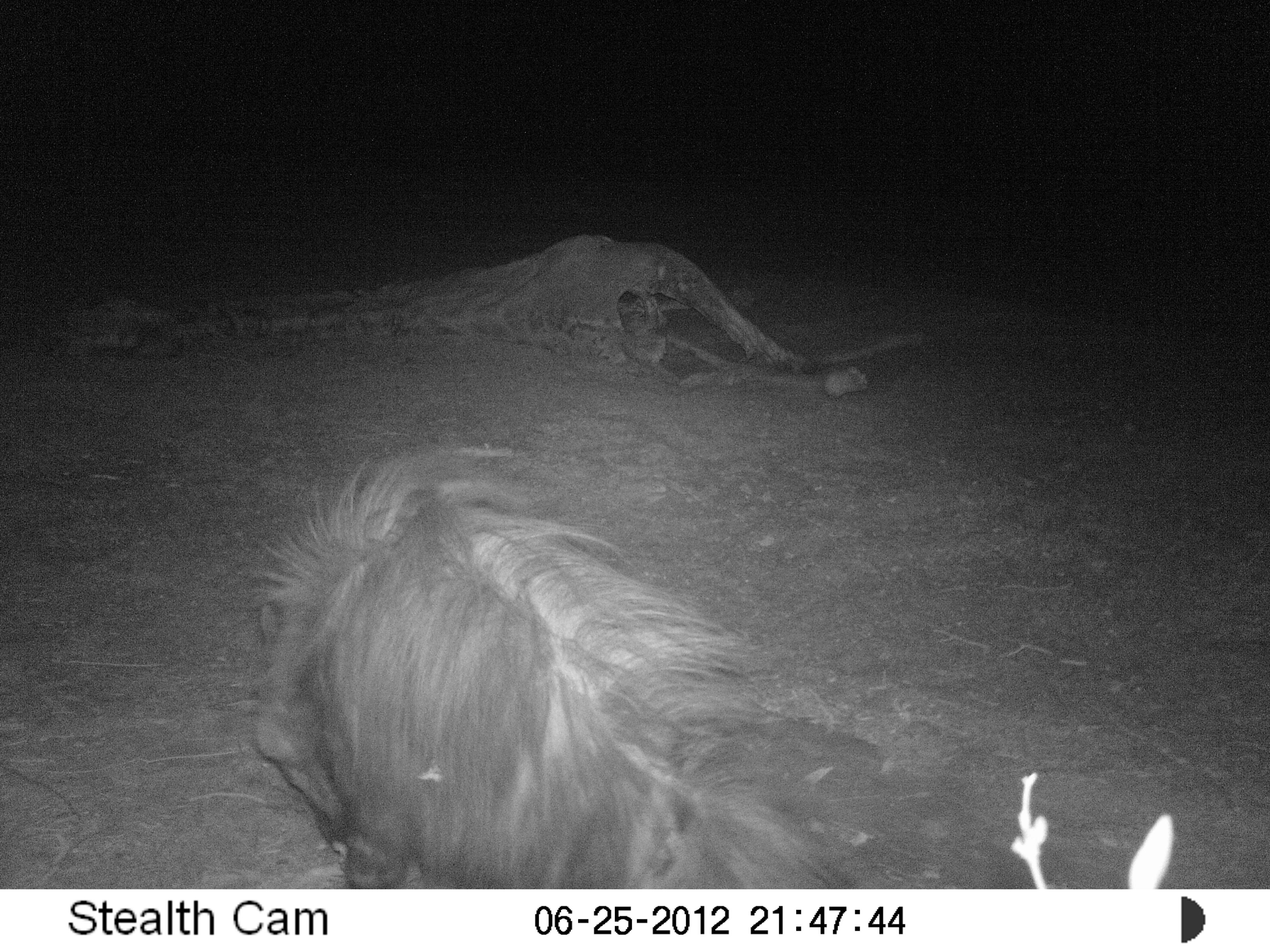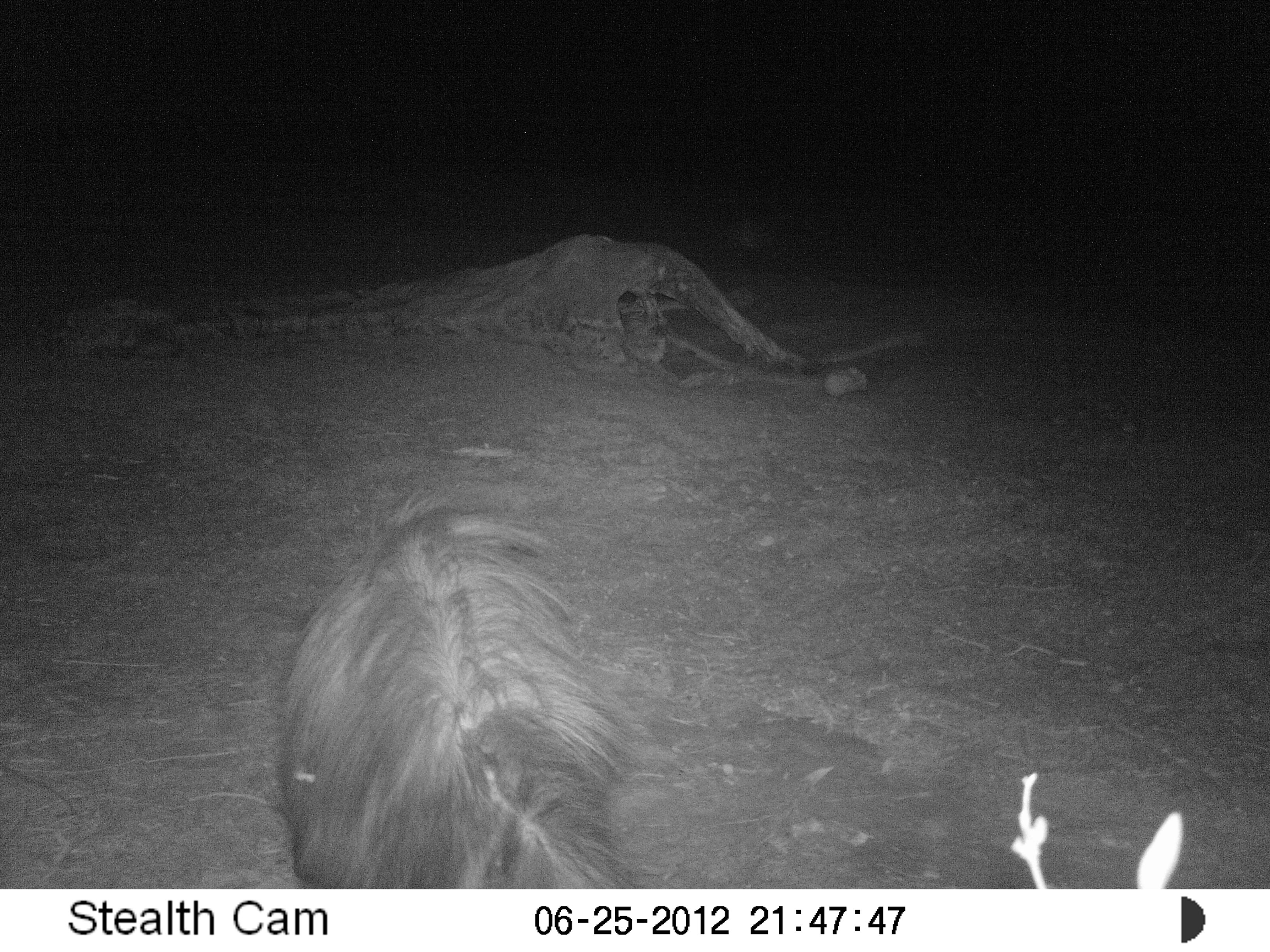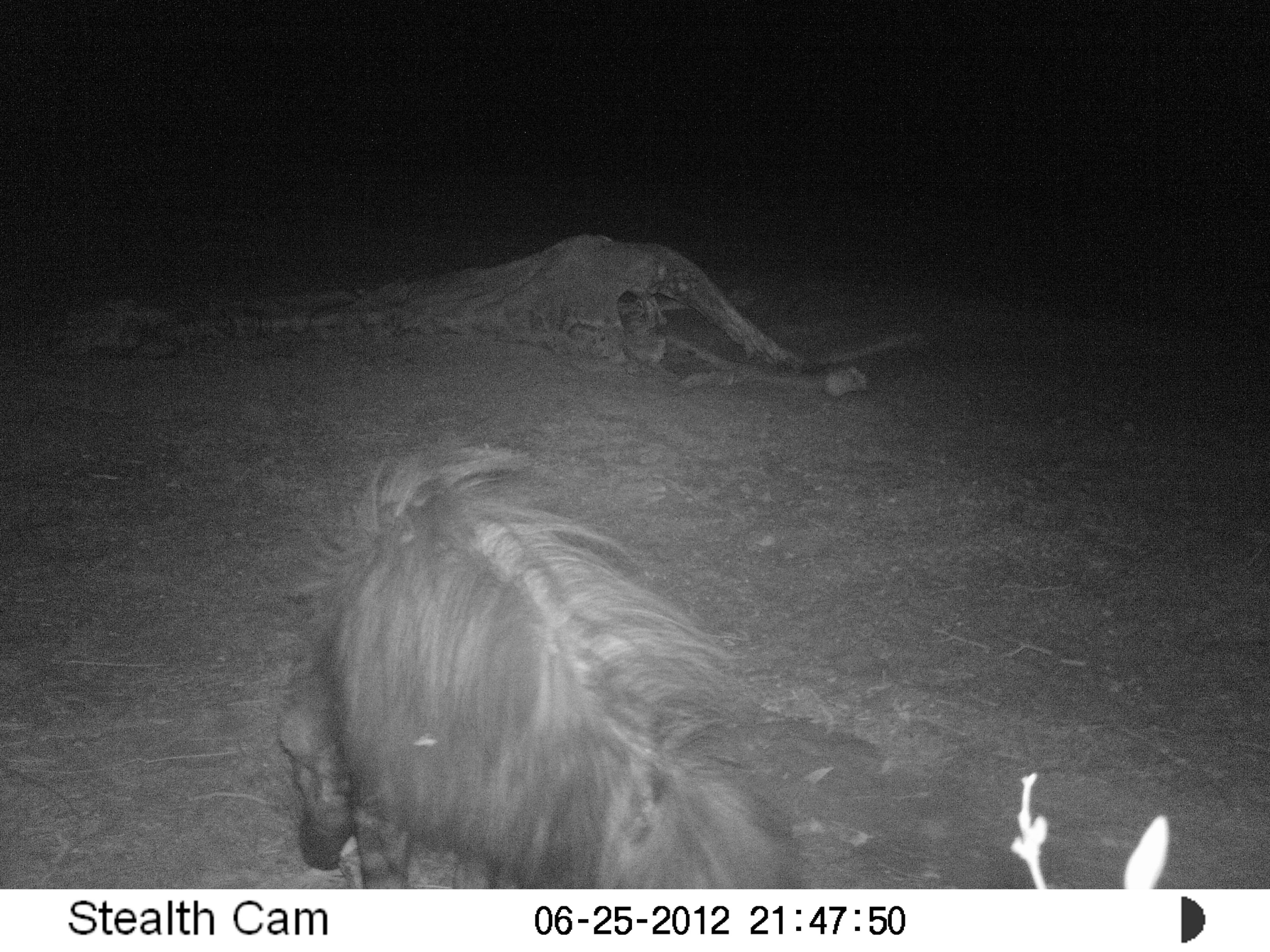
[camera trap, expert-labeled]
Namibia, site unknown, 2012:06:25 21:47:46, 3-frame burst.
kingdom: Animalia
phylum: Chordata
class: Mammalia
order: Carnivora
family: Hyaenidae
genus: Parahyaena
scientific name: Parahyaena brunnea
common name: brown hyena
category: hyaena brunnea